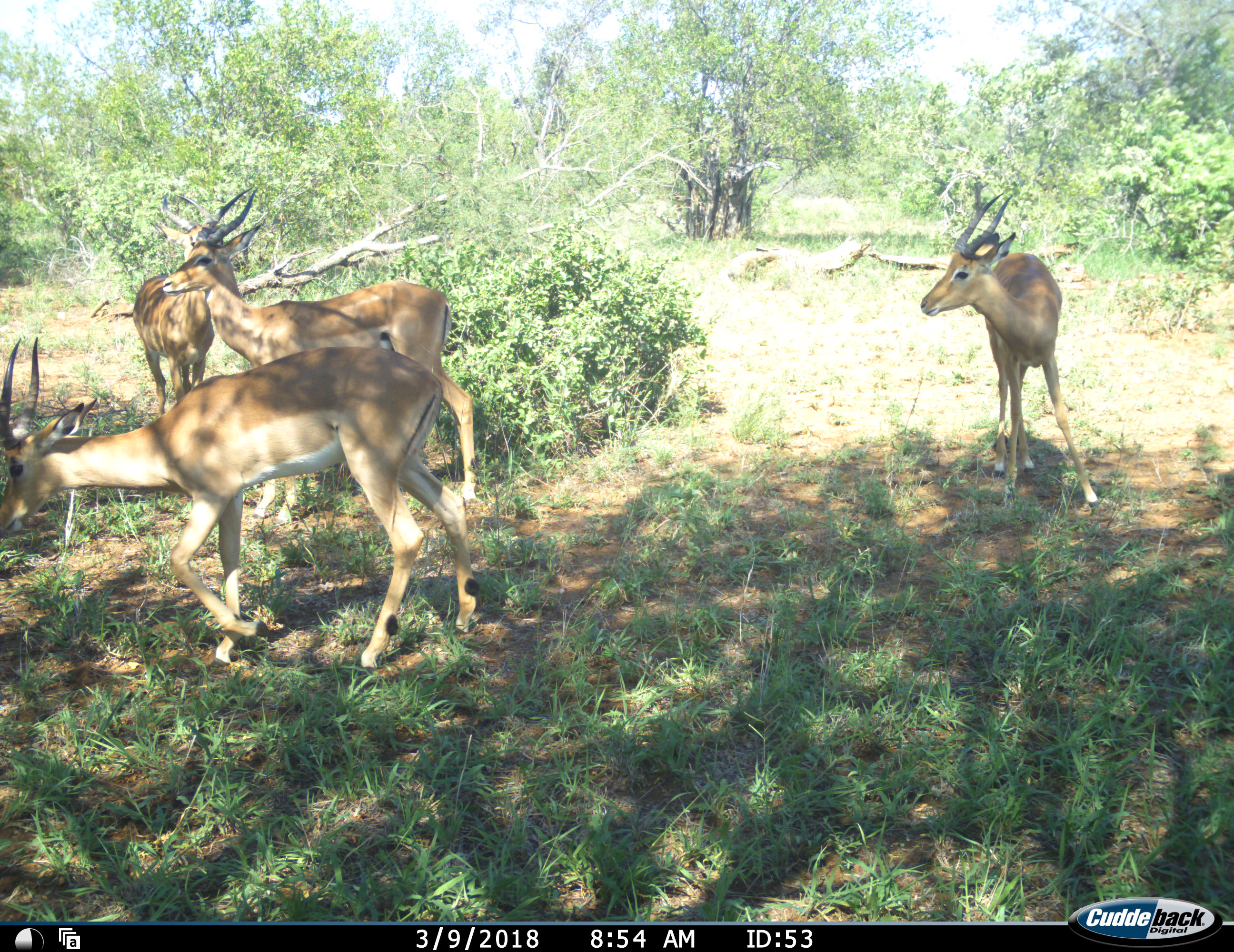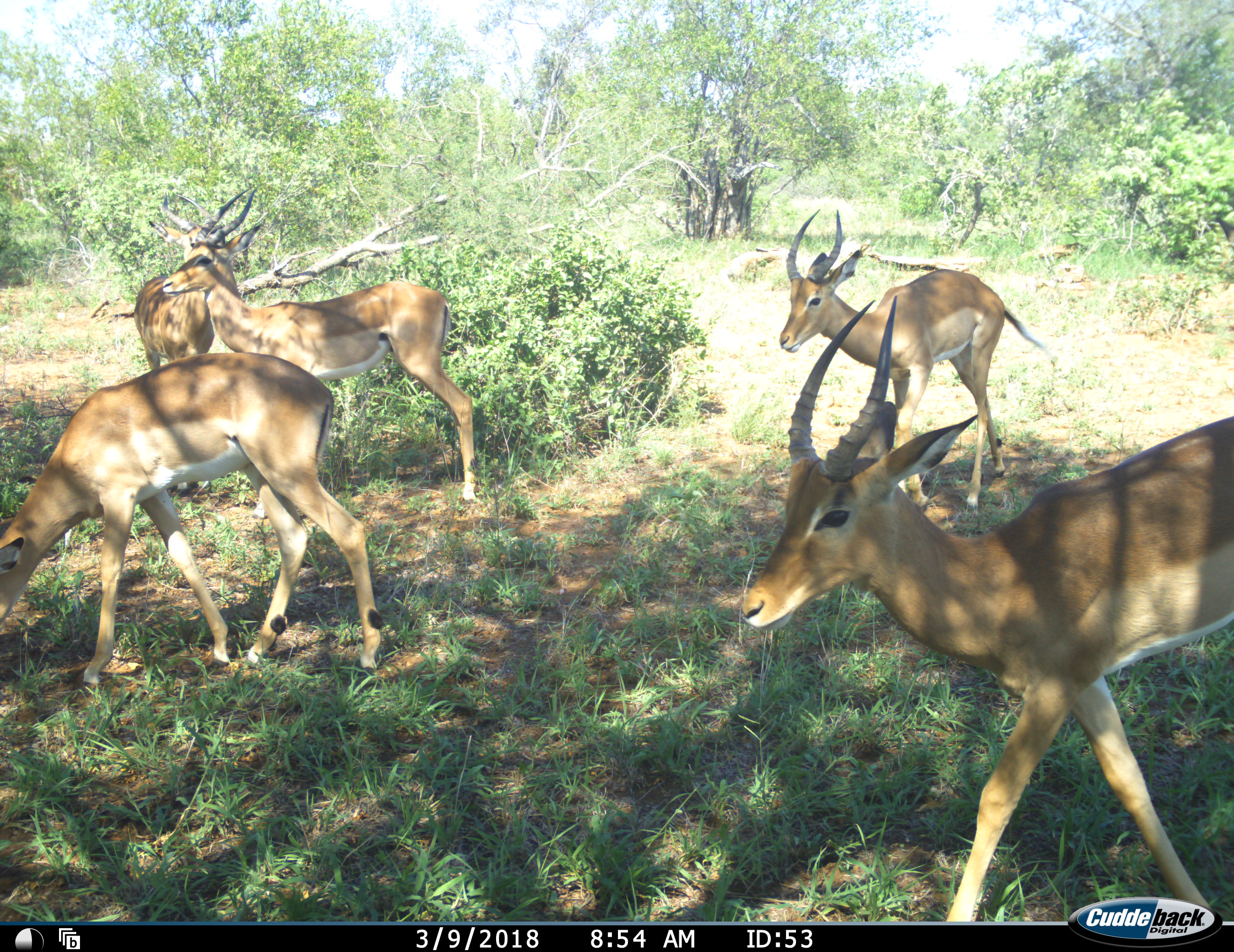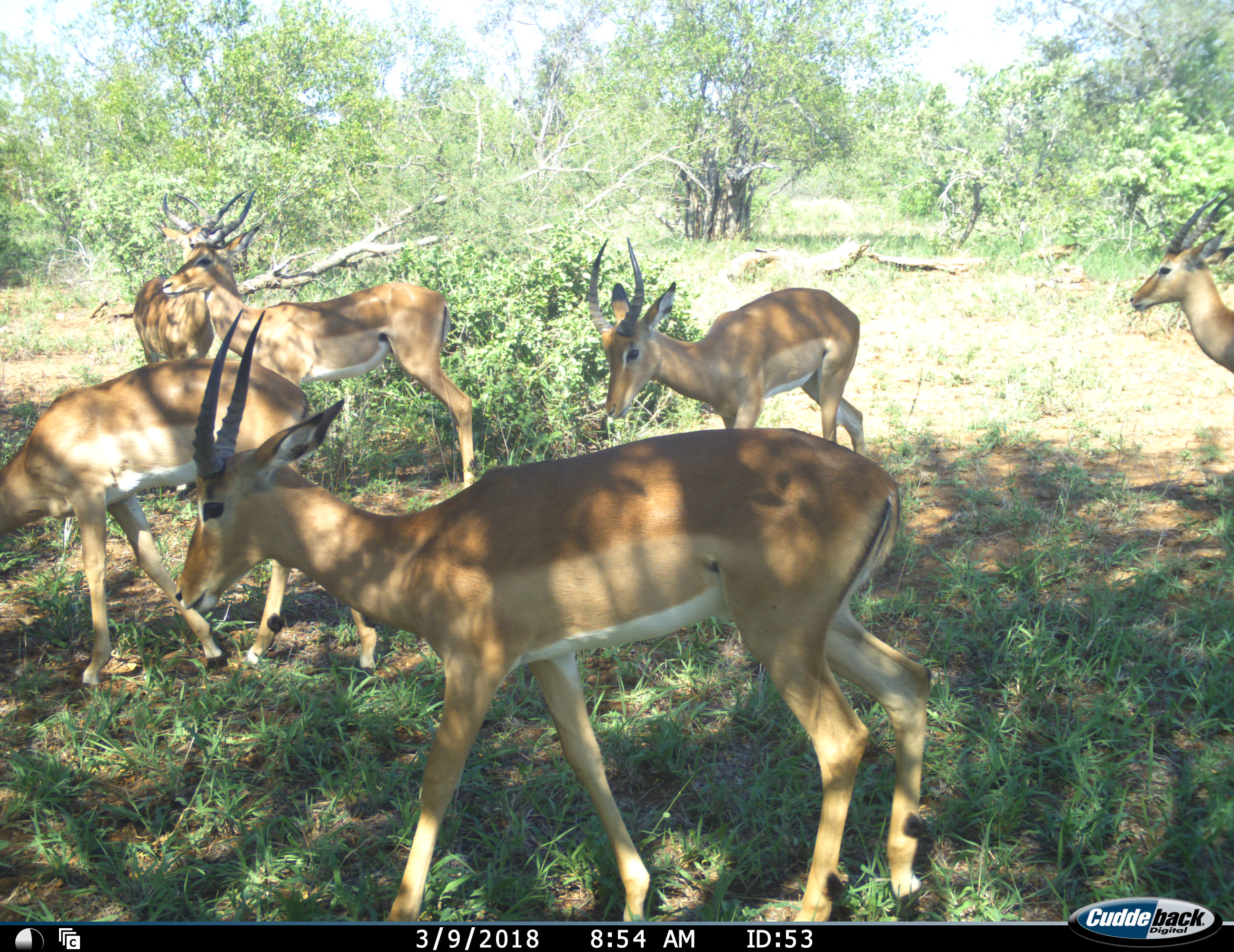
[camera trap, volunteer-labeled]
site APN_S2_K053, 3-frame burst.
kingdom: Animalia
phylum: Chordata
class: Mammalia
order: Artiodactyla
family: Bovidae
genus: Aepyceros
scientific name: Aepyceros melampus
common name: impala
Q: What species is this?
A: Impala (Aepyceros melampus).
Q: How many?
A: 6.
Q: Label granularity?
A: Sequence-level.